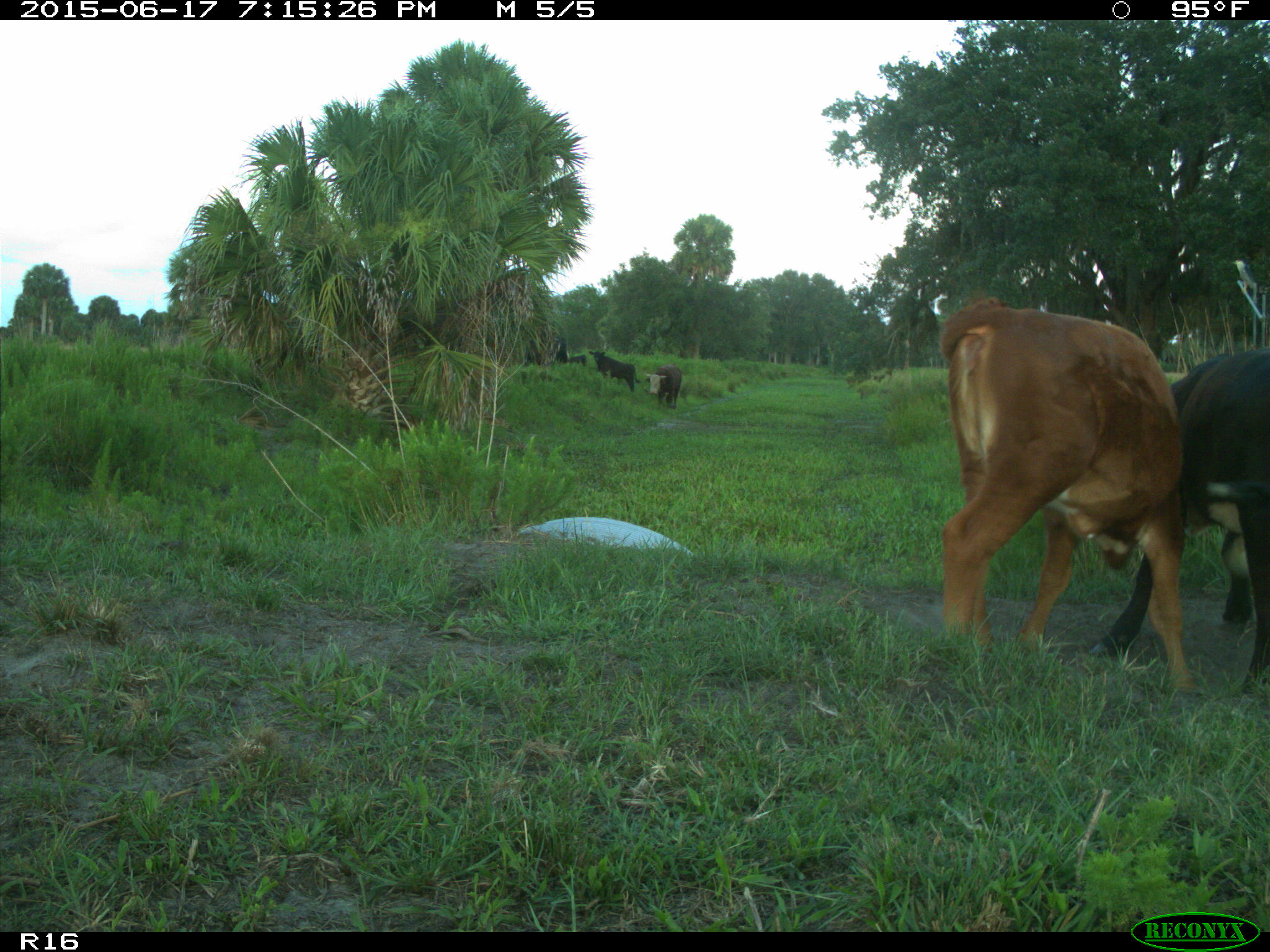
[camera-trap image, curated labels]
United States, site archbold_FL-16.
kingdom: Animalia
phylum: Chordata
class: Mammalia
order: Artiodactyla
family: Bovidae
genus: Bos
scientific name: Bos taurus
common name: domestic cow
Bos taurus (domestic cow).